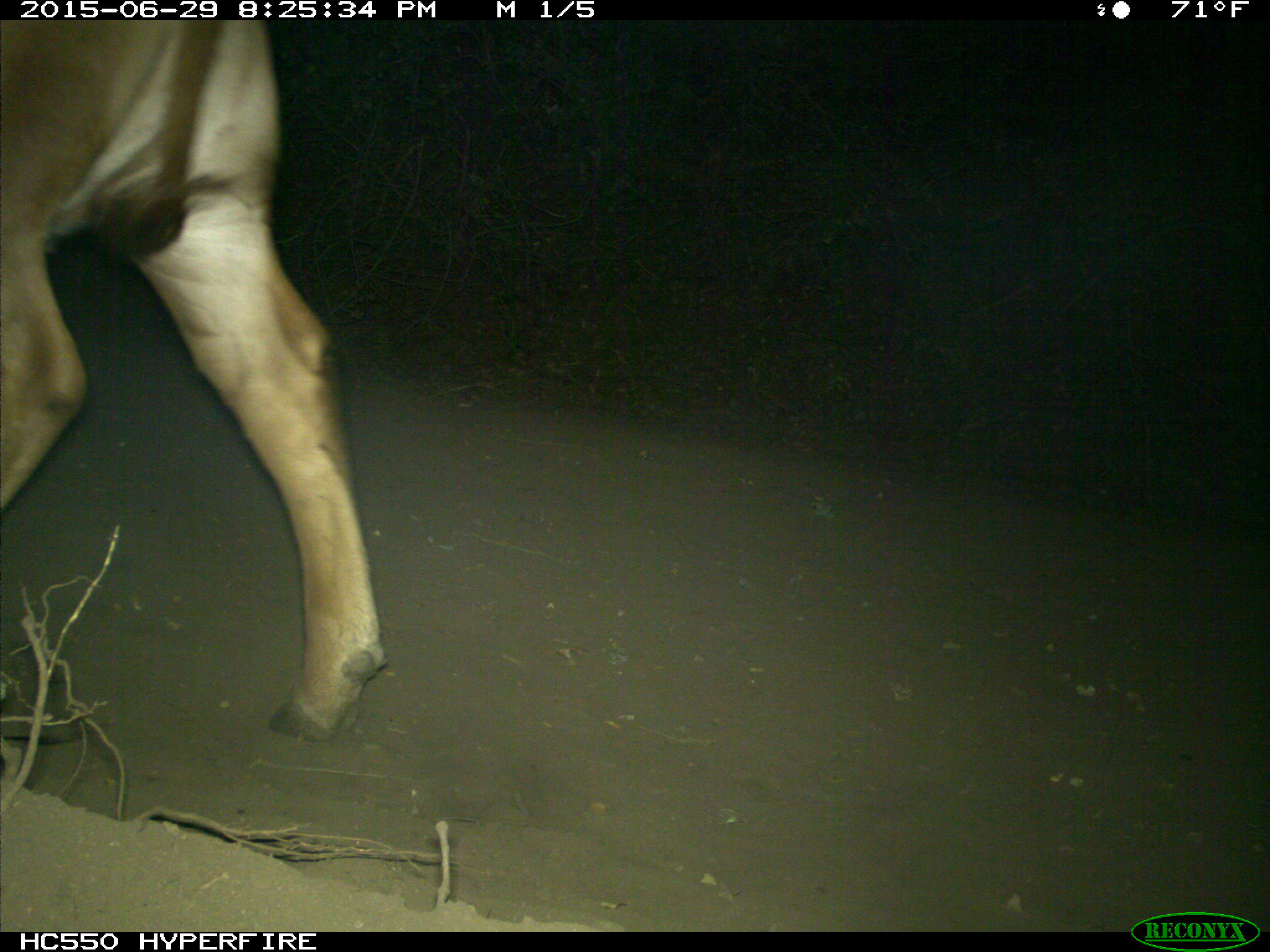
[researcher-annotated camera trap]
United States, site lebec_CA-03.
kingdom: Animalia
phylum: Chordata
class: Mammalia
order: Artiodactyla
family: Bovidae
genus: Bos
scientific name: Bos taurus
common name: domestic cow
Bos taurus (domestic cow).